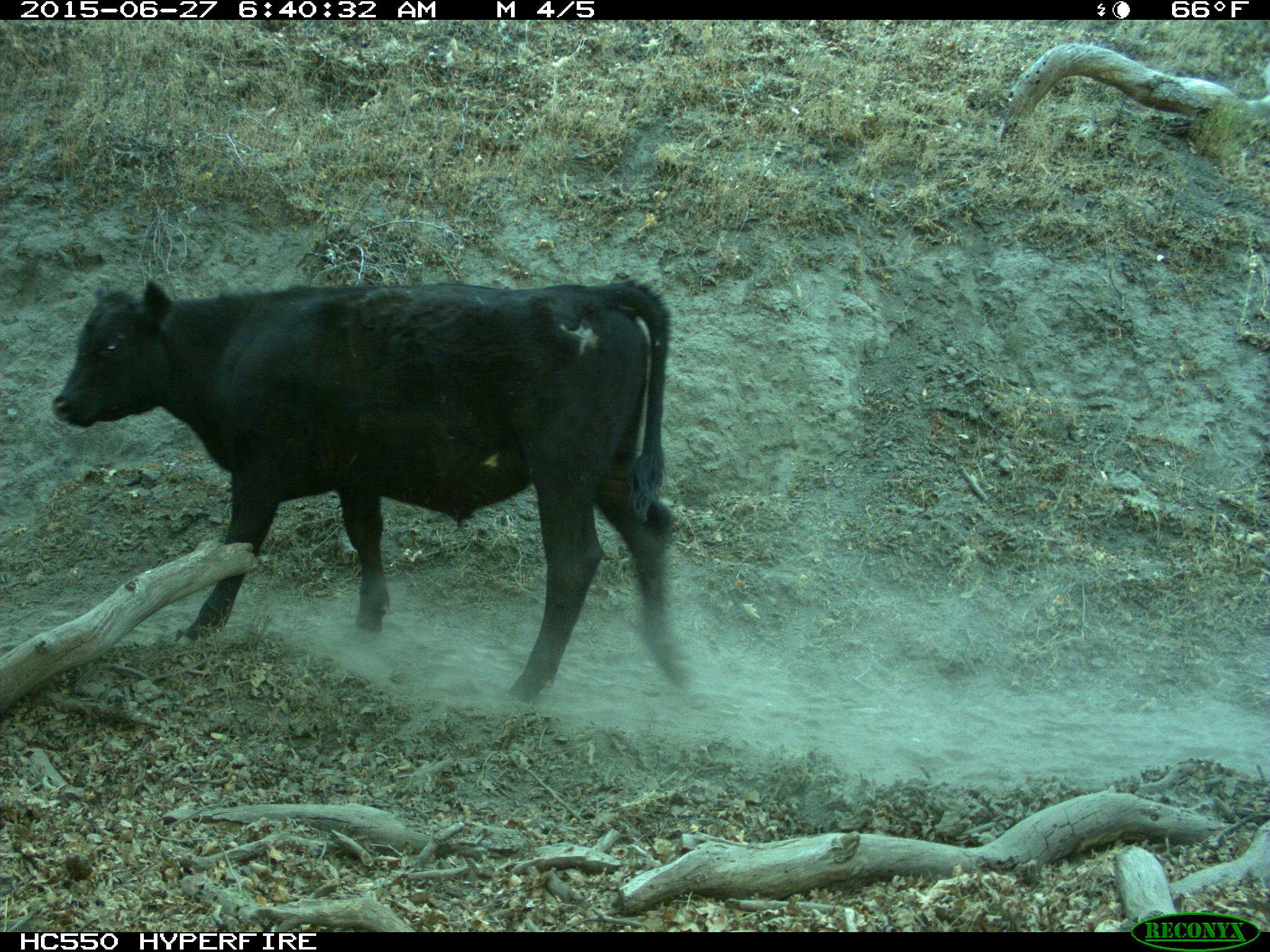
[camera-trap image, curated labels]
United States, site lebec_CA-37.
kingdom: Animalia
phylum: Chordata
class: Mammalia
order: Artiodactyla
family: Bovidae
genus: Bos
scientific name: Bos taurus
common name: domestic cow